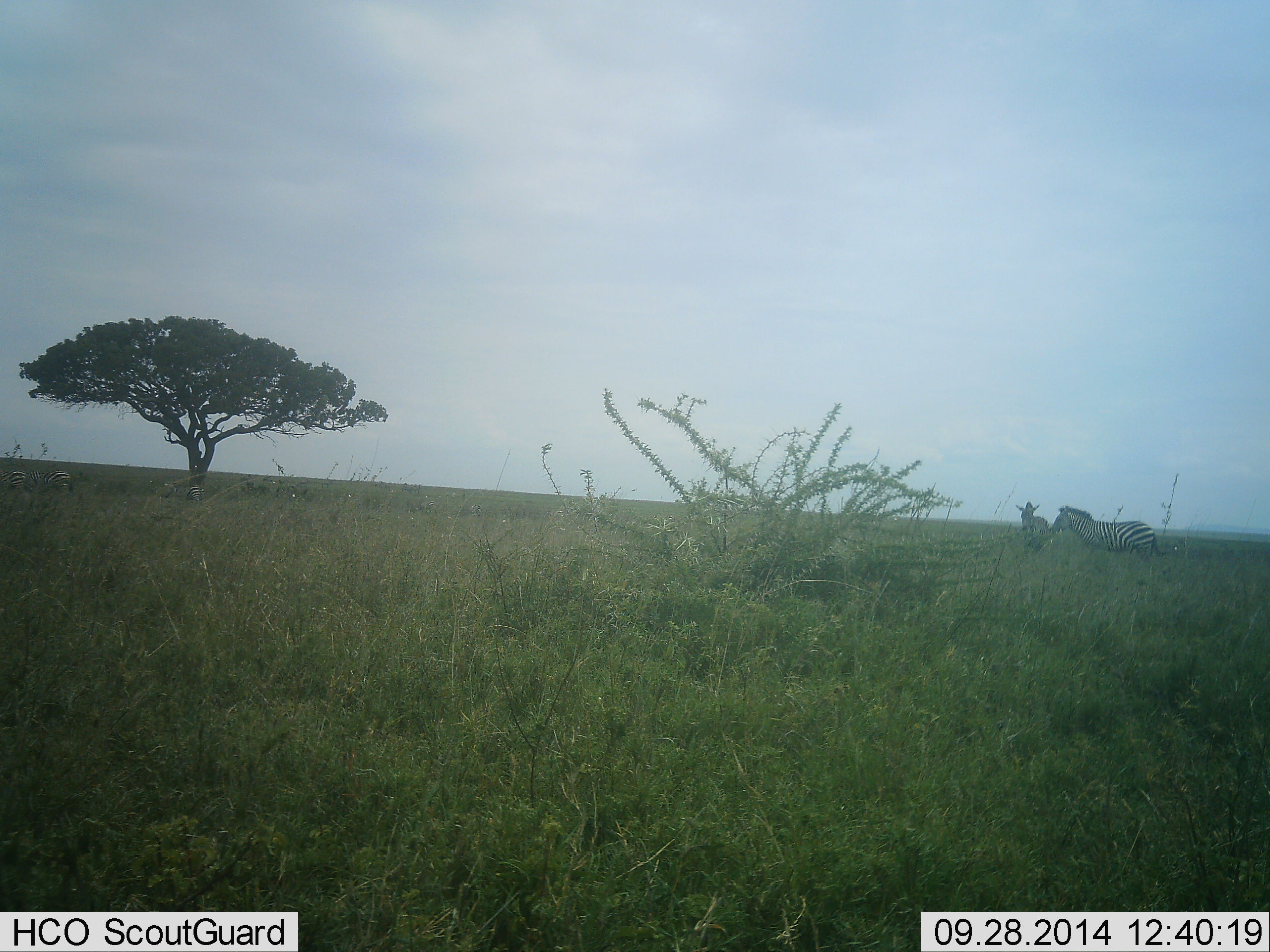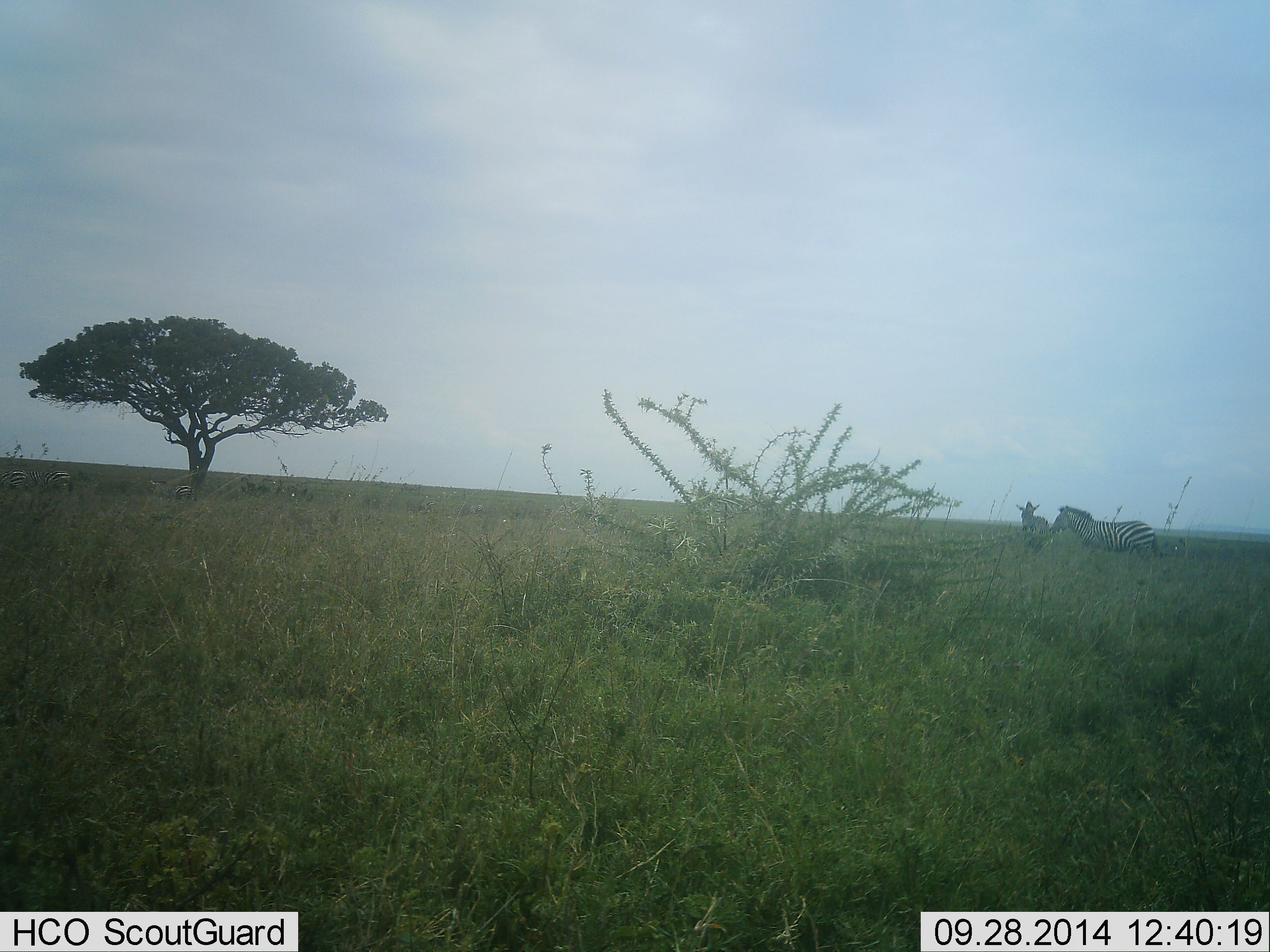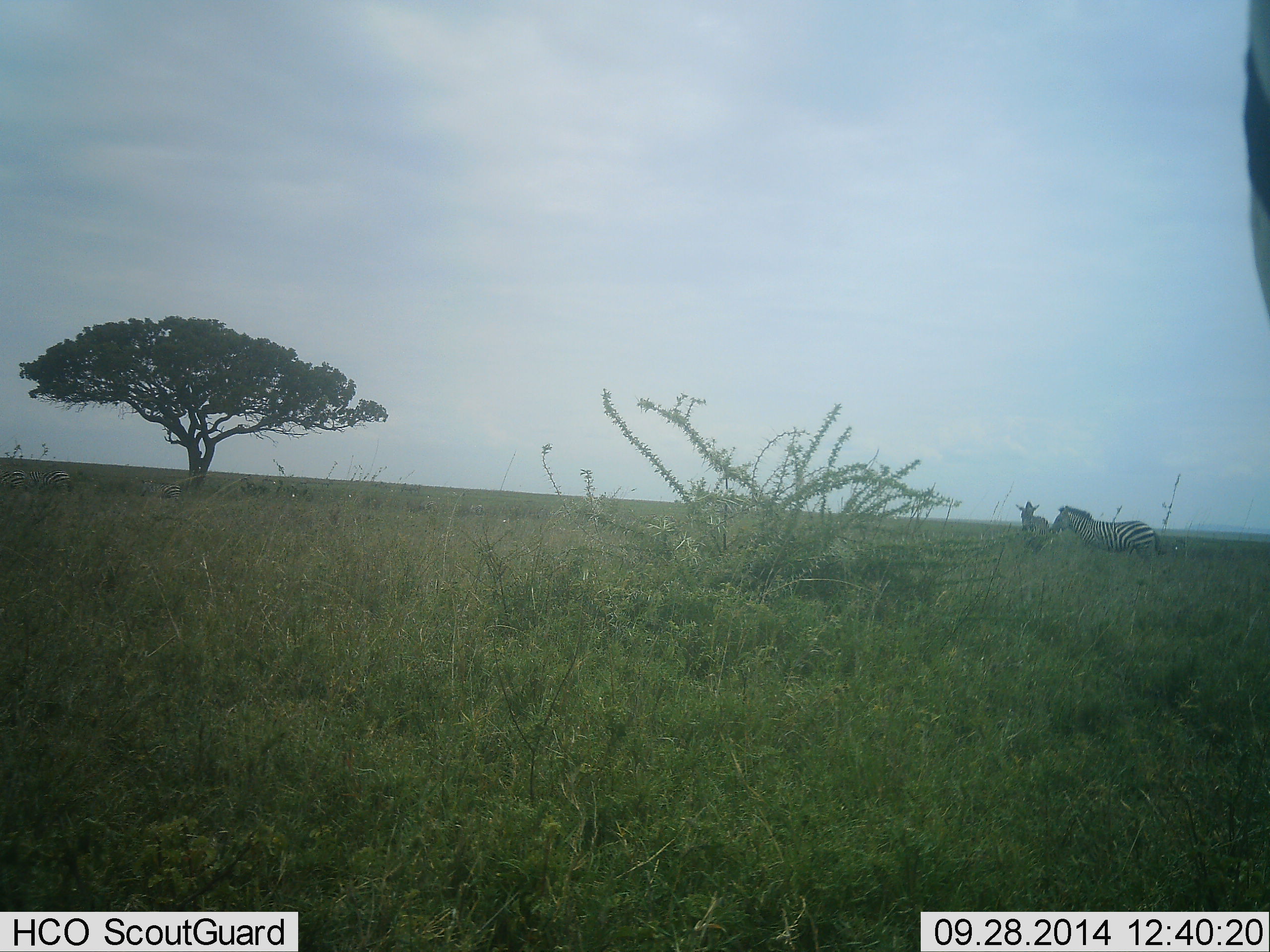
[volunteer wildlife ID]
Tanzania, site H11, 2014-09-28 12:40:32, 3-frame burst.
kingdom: Animalia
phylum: Chordata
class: Mammalia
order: Perissodactyla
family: Equidae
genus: Equus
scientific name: Equus quagga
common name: plains zebra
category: zebra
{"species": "zebra (plains zebra) (Equus quagga)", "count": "2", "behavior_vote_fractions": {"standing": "90%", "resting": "0%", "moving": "20%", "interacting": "10%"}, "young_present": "0%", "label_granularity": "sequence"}